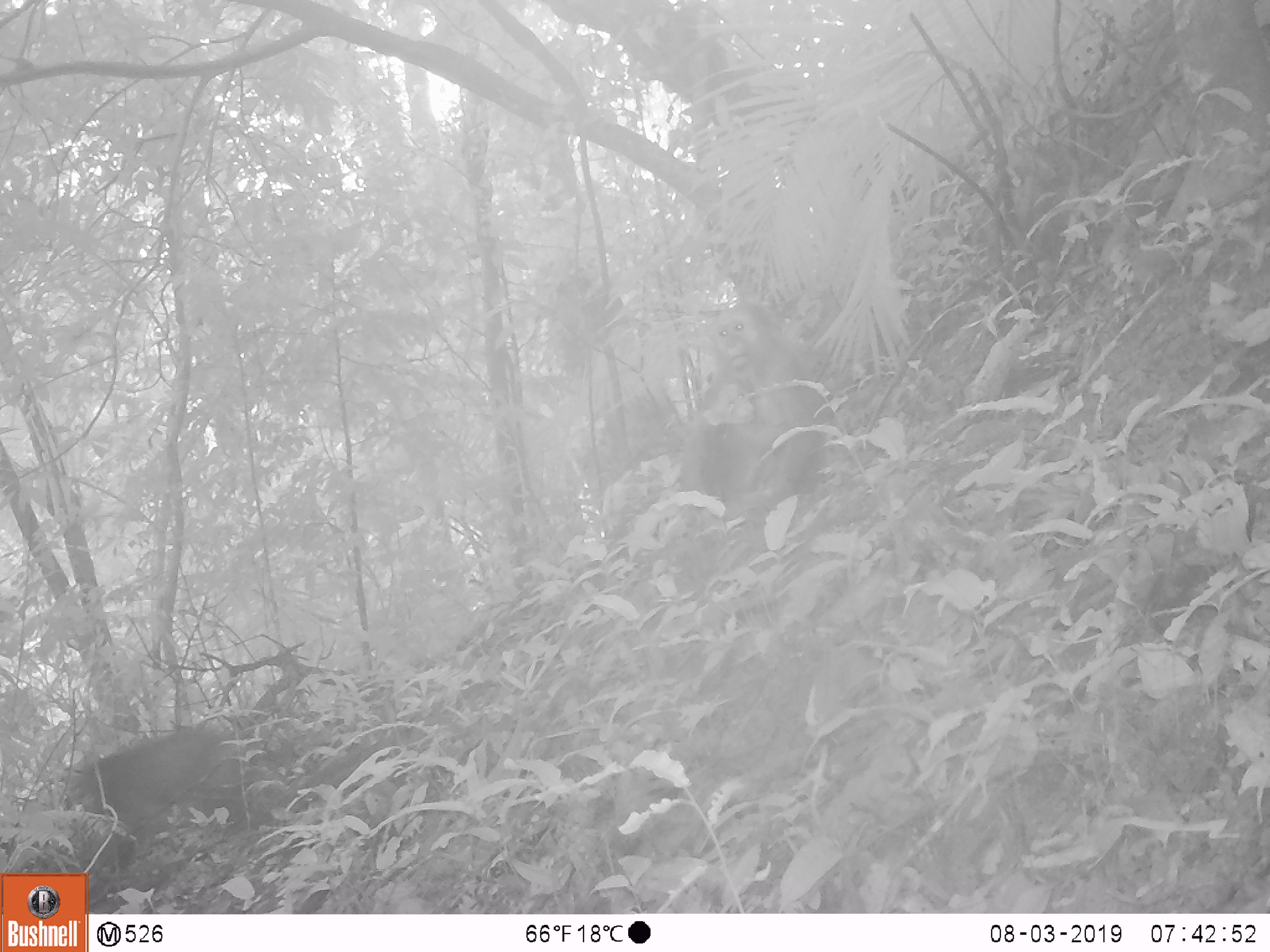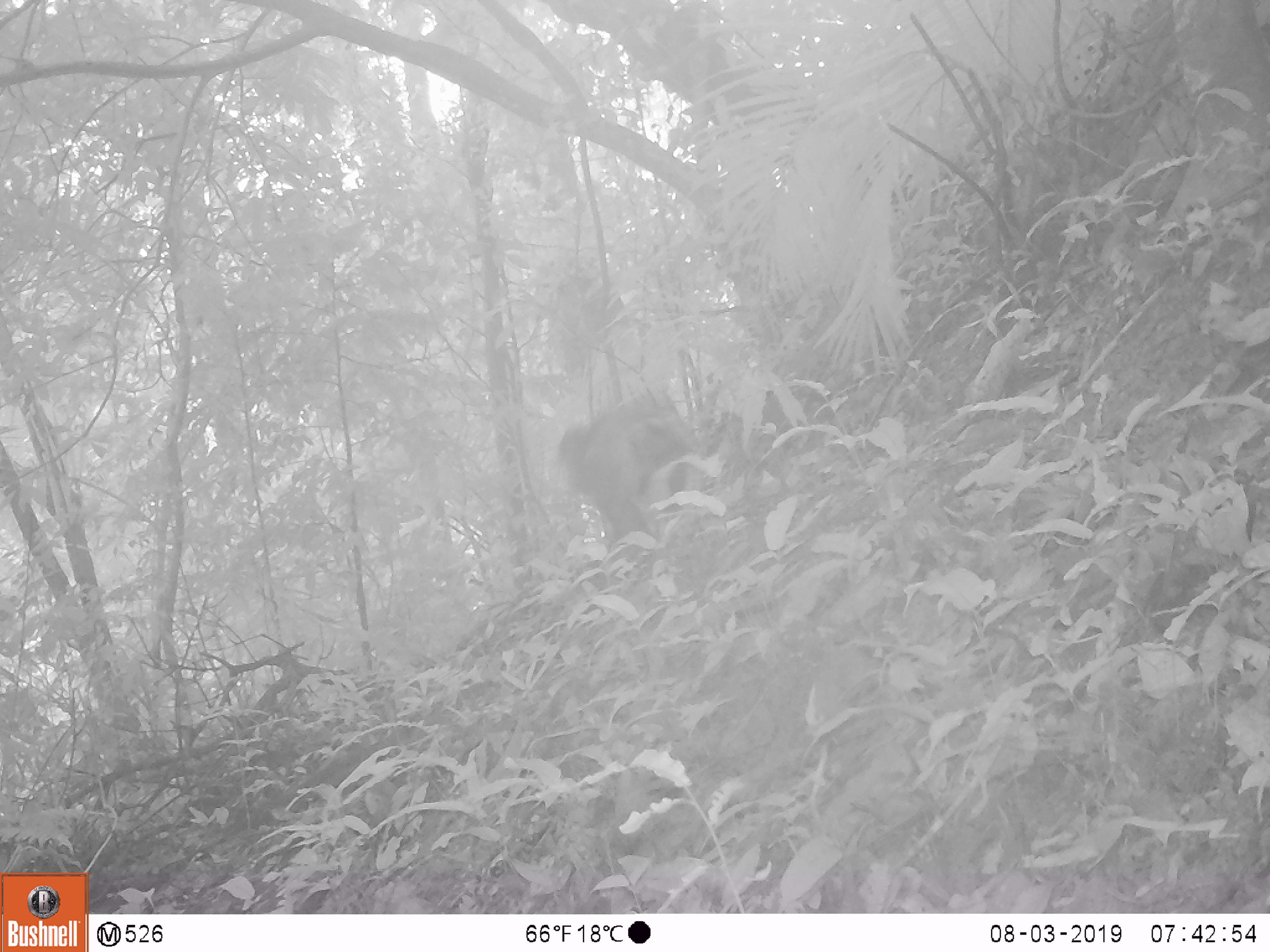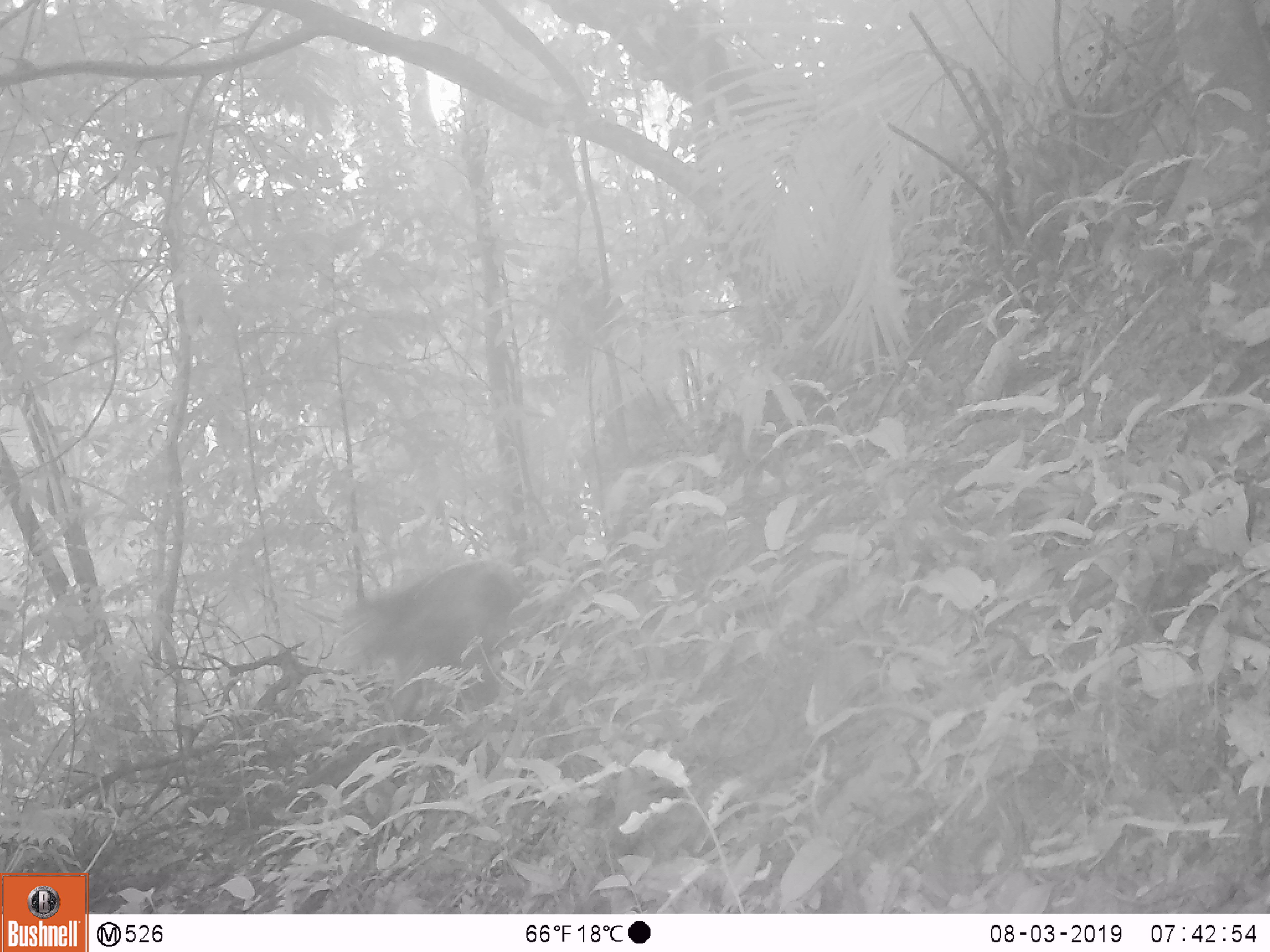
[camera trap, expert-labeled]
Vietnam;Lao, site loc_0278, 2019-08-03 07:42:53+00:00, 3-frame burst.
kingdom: Animalia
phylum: Chordata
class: Mammalia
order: Primates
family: Cercopithecidae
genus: Macaca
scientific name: Macaca arctoides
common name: stump-tailed macaque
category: stump tailed macaque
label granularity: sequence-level